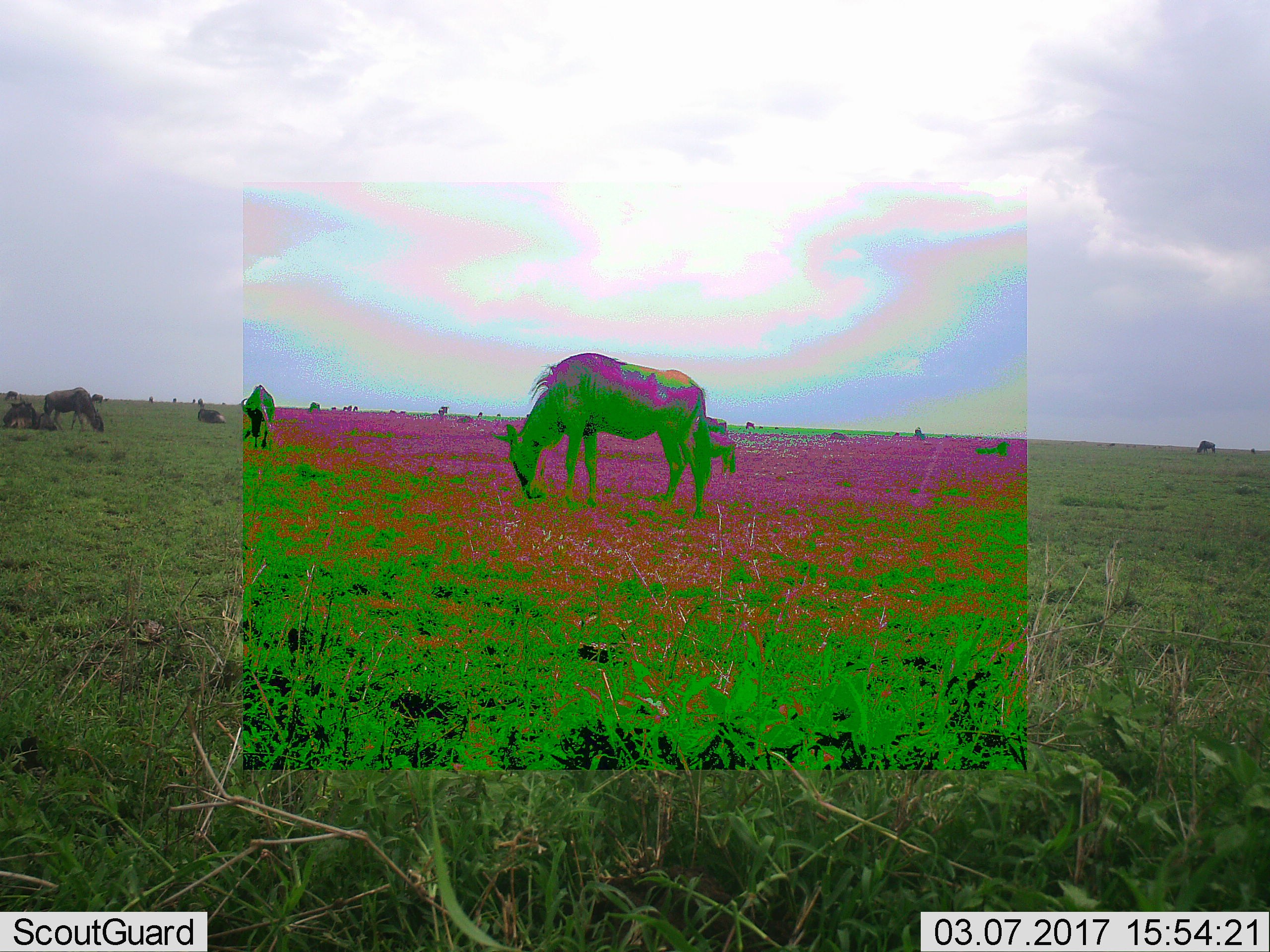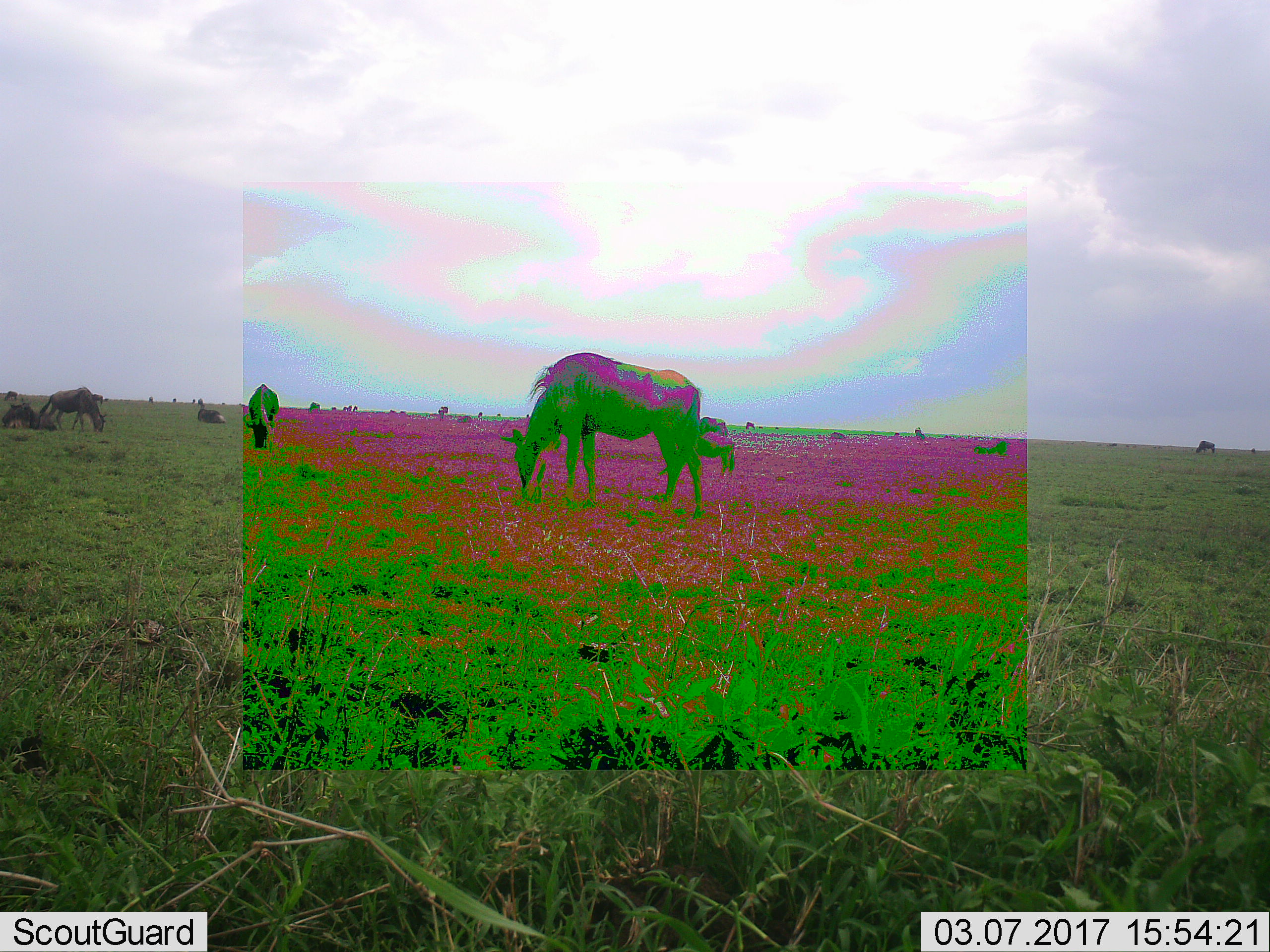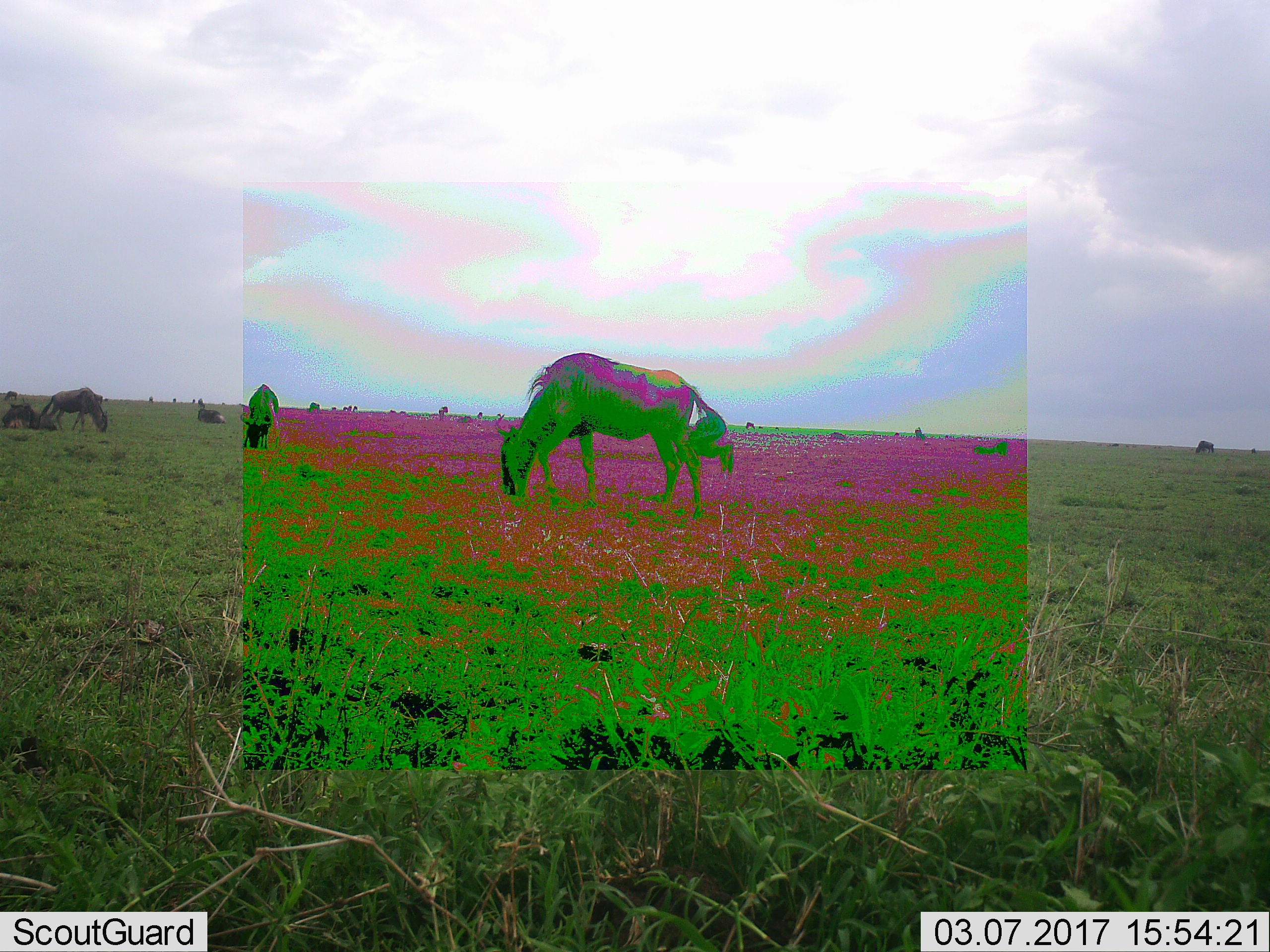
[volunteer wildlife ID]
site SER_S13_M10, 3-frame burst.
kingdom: Animalia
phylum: Chordata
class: Mammalia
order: Artiodactyla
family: Bovidae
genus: Connochaetes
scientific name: Connochaetes taurinus taurinus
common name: blue wildebeest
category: wildebeestblue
Wildebeestblue (blue wildebeest) (Connochaetes taurinus taurinus), count 11-50. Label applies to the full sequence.